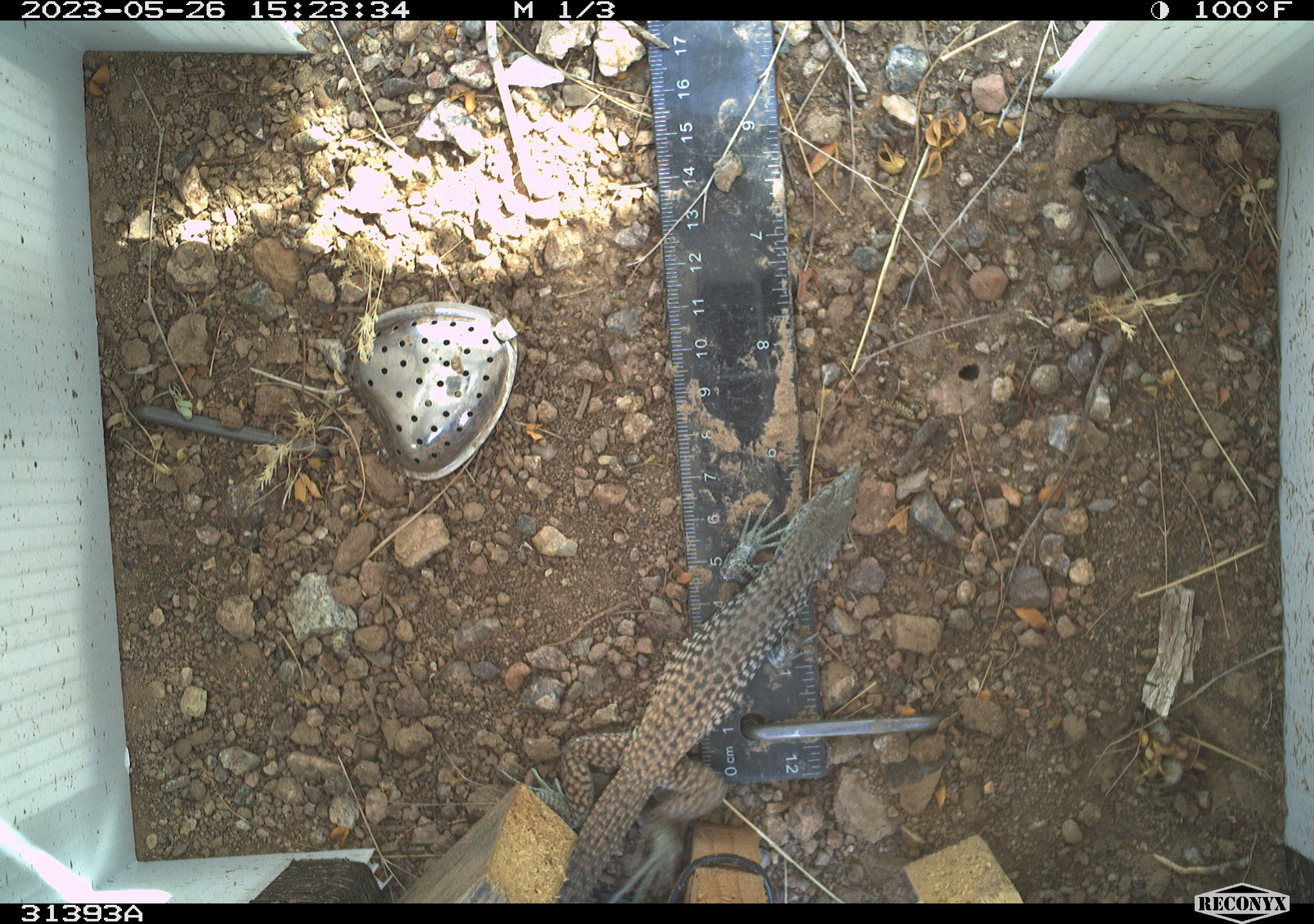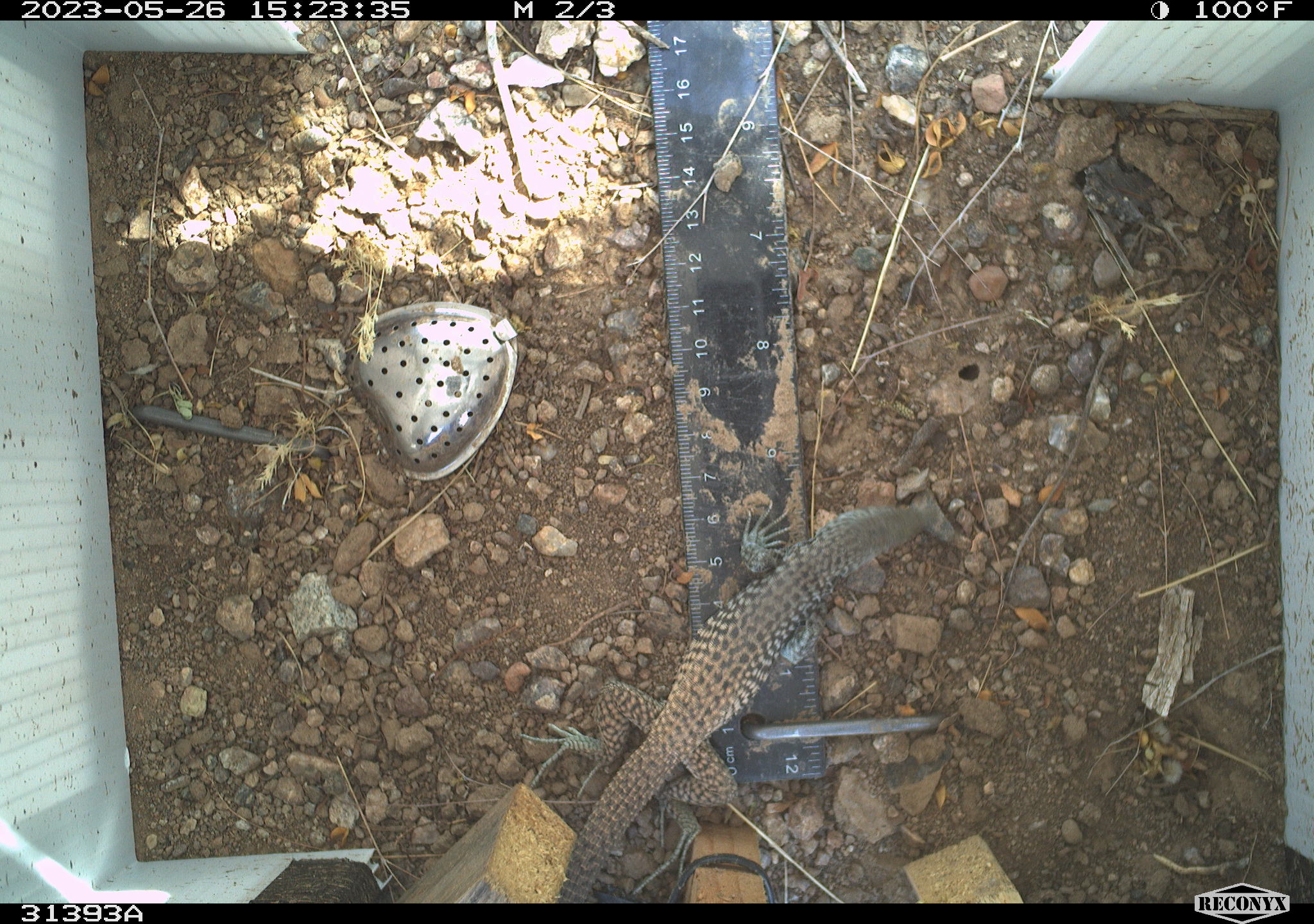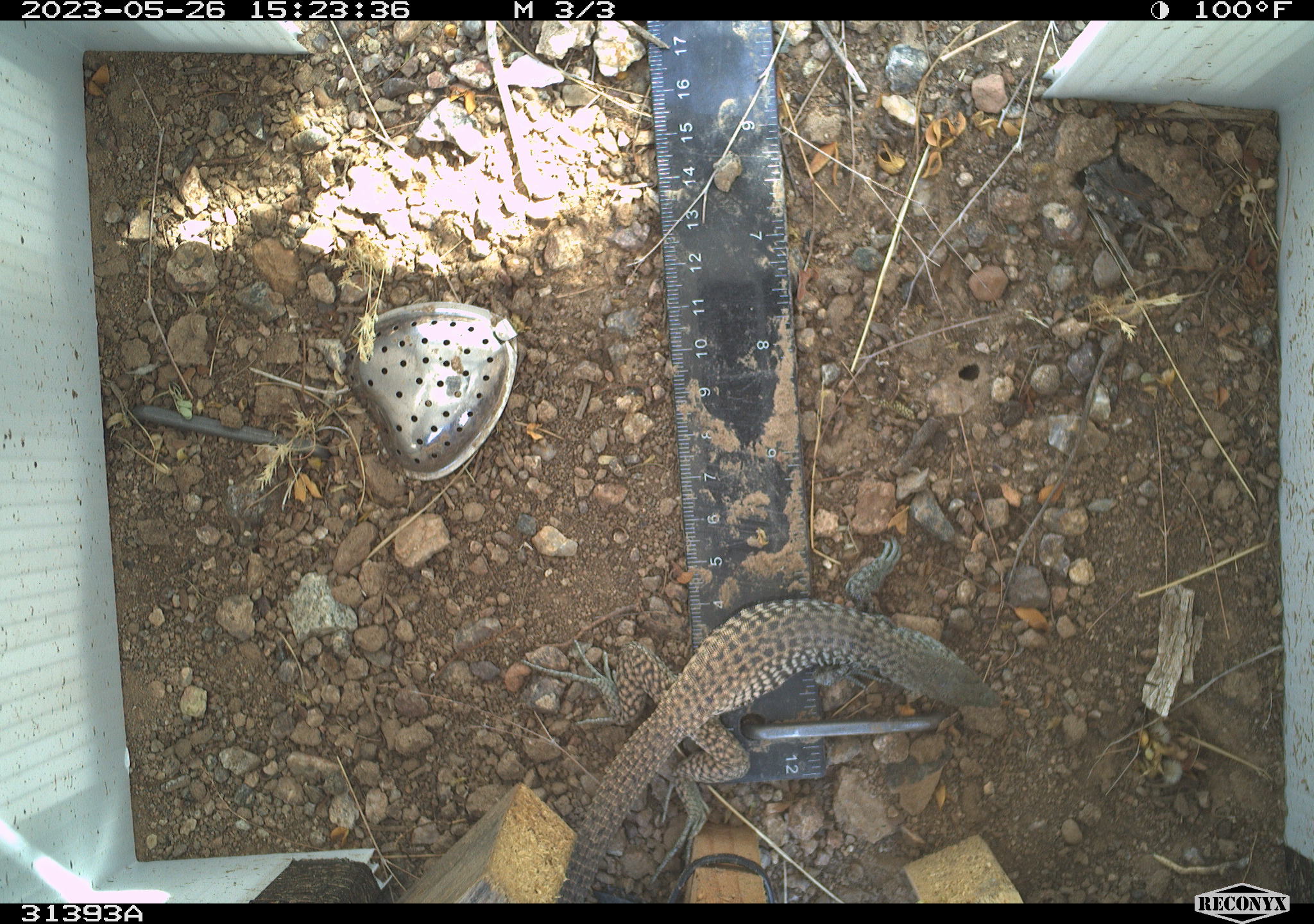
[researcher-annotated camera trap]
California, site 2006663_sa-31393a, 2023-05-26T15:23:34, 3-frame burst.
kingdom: Animalia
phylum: Chordata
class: Reptilia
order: Squamata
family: Teiidae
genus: Aspidoscelis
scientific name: Aspidoscelis tigris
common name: western whiptail